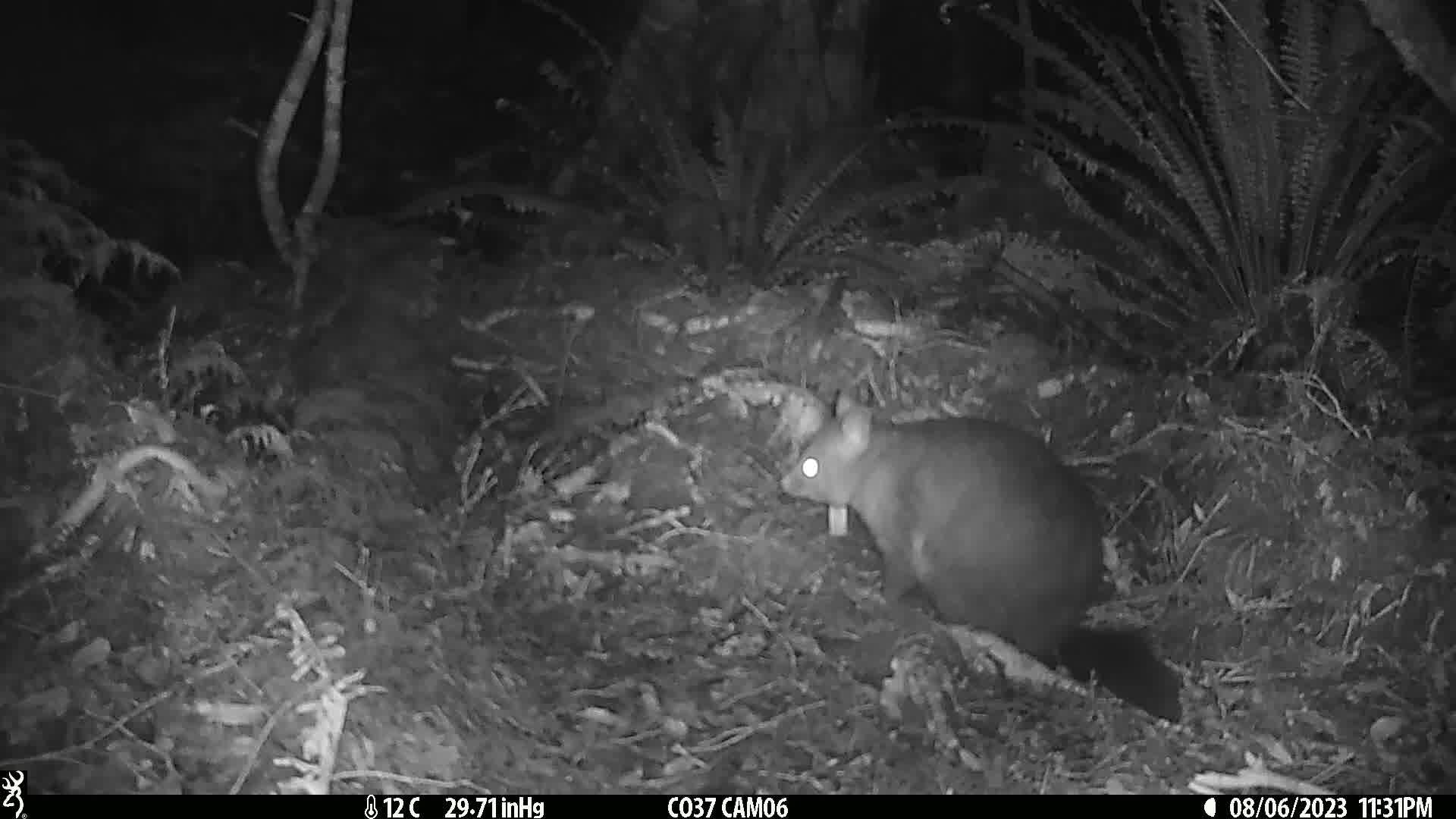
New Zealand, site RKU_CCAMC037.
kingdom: Animalia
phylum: Chordata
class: Mammalia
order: Diprotodontia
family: Phalangeridae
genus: Trichosurus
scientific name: Trichosurus vulpecula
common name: common brushtail possum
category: possum